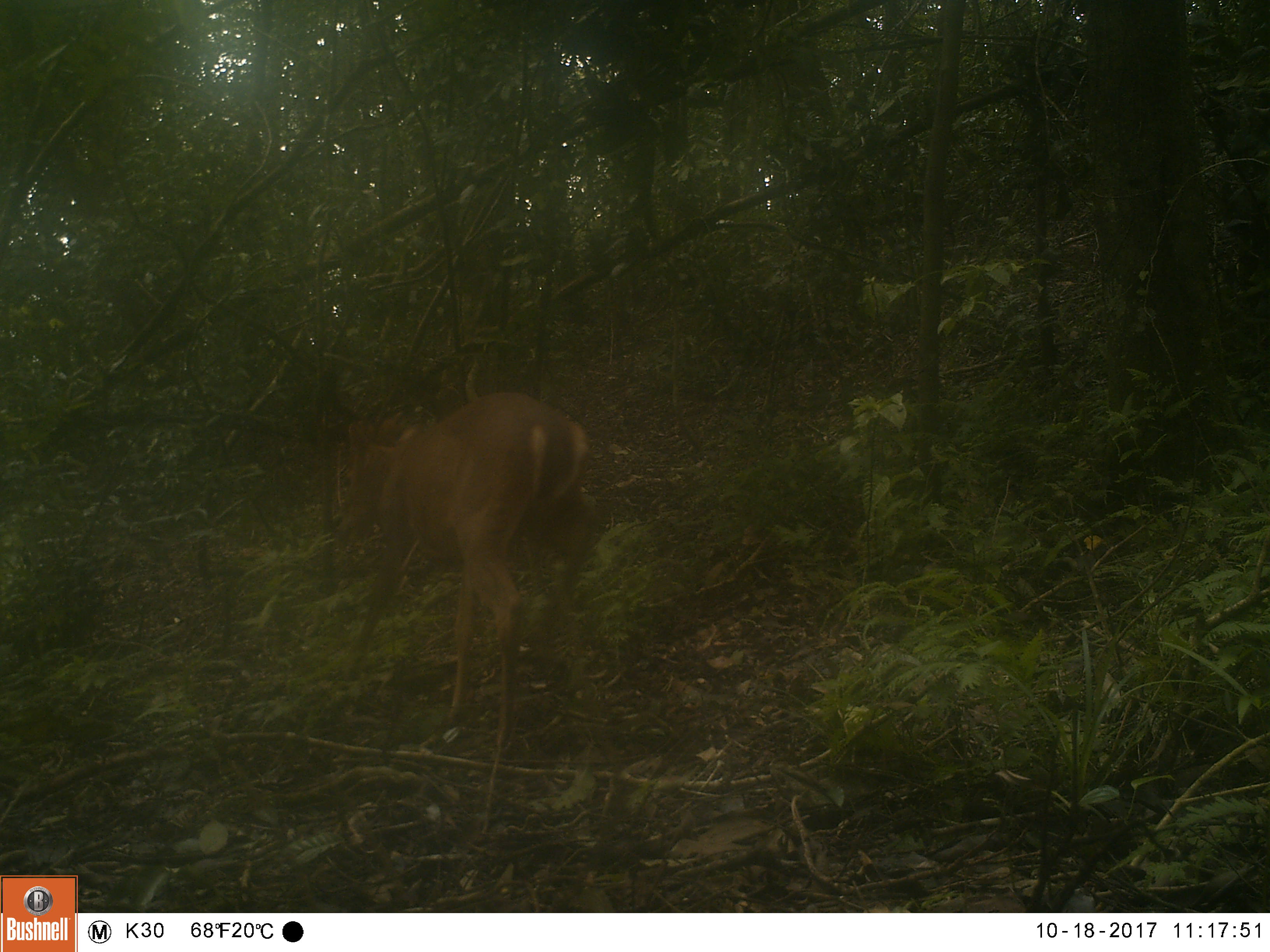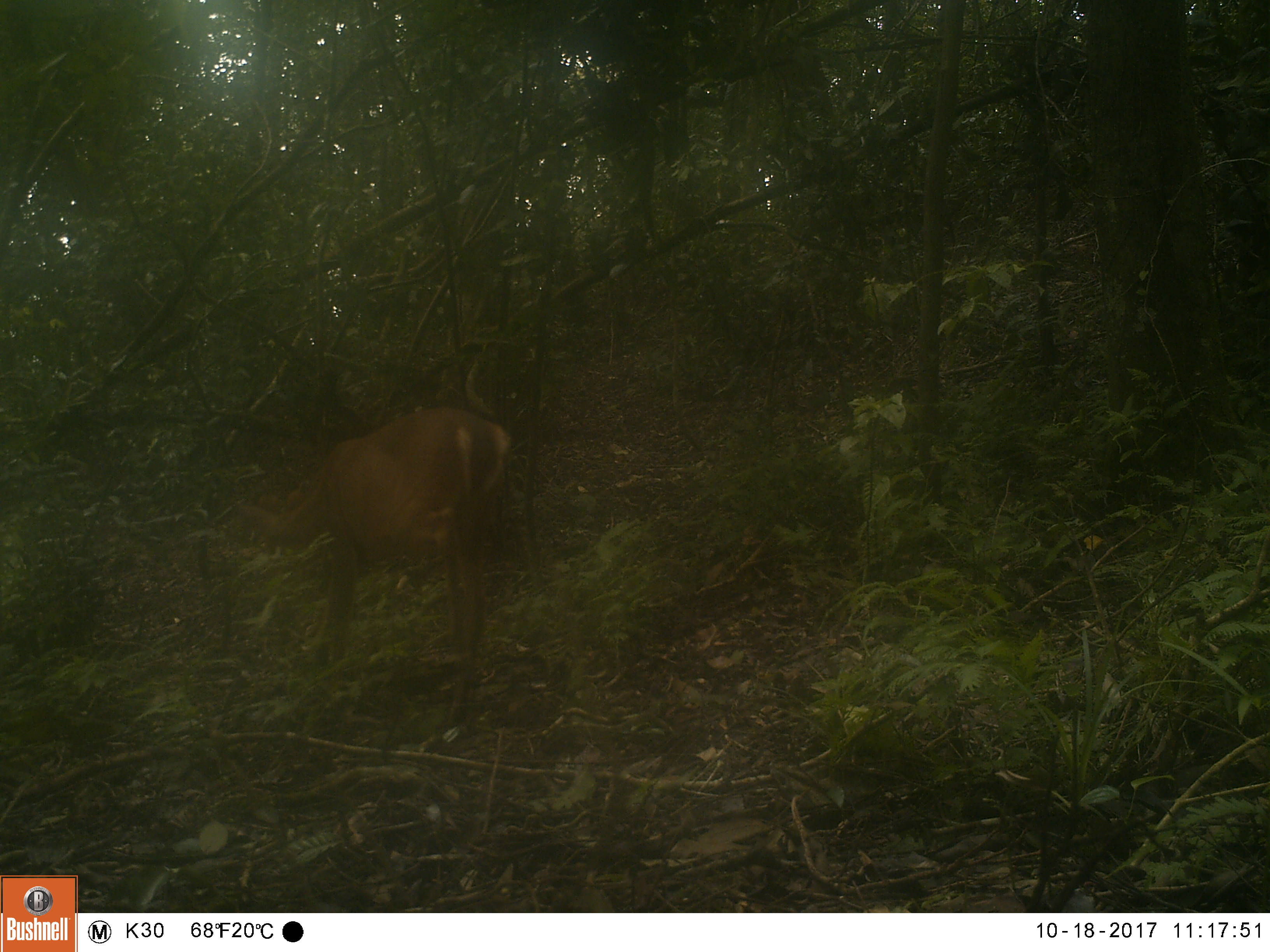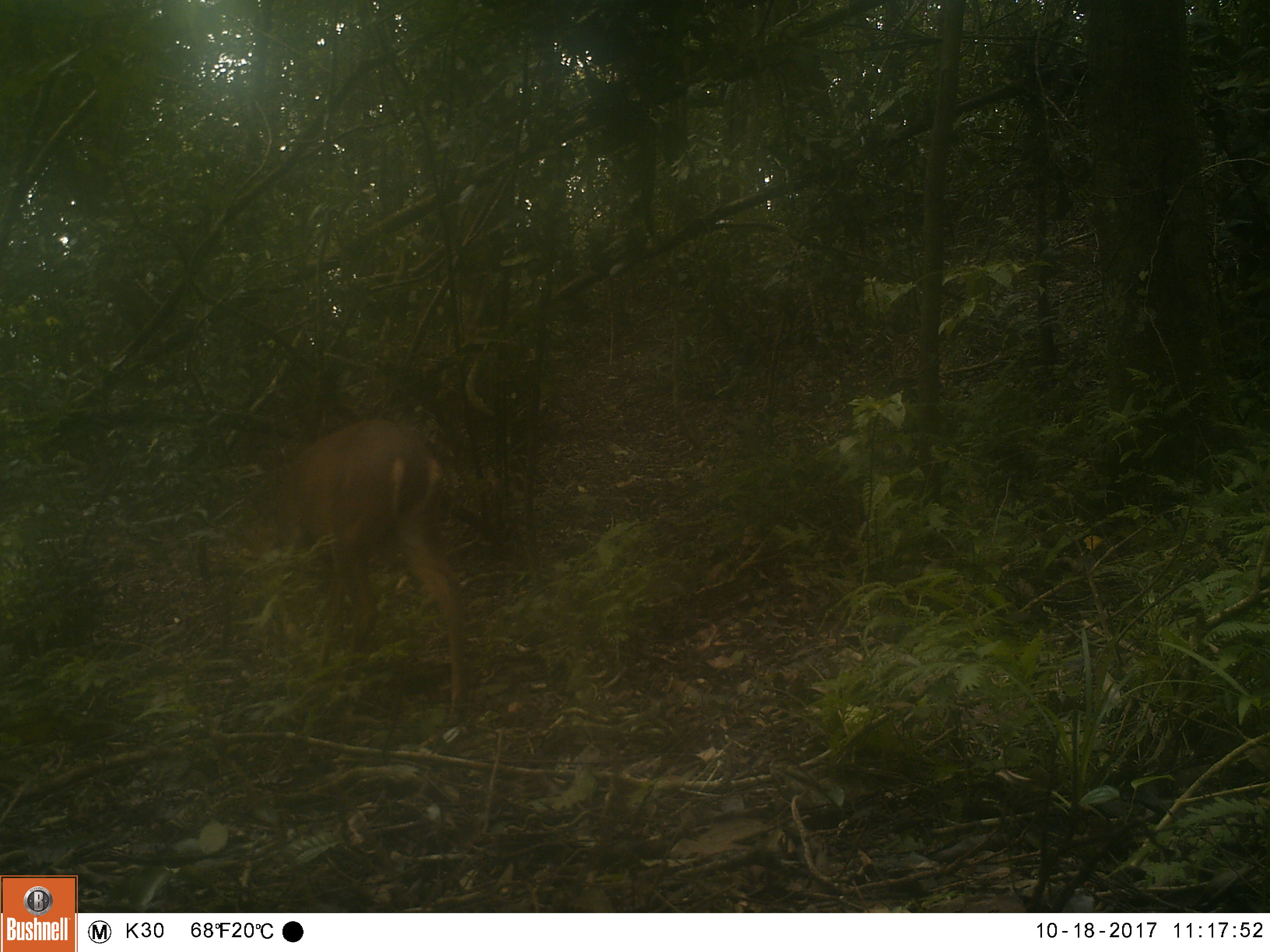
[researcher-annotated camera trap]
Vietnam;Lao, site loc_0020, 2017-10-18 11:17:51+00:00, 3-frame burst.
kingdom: Animalia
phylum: Chordata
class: Mammalia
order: Artiodactyla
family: Cervidae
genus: Muntiacus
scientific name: Muntiacus vuquangensis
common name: large-antlered muntjac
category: large antlered muntjac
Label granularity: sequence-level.